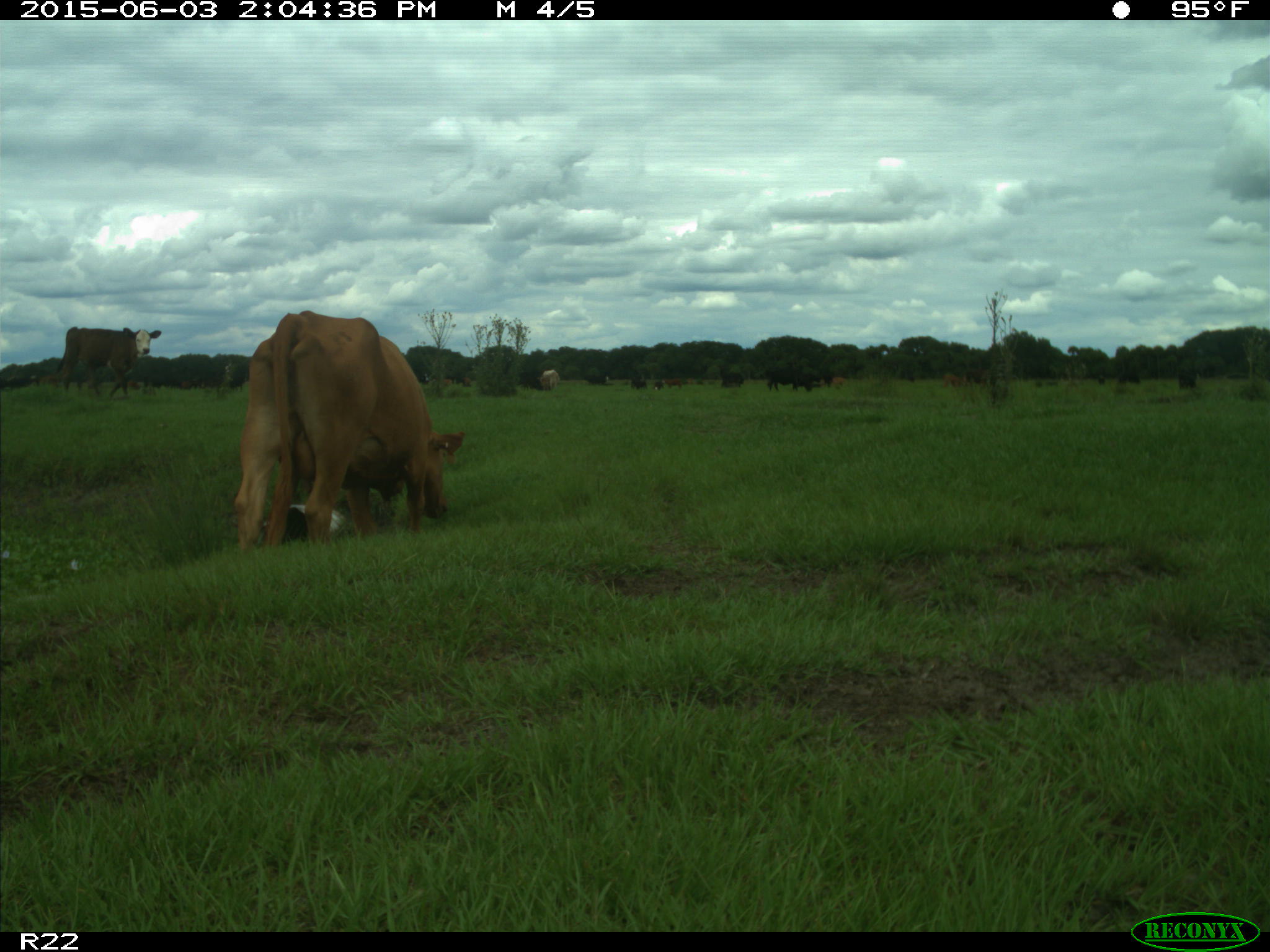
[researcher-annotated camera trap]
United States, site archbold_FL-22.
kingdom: Animalia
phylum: Chordata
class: Mammalia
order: Artiodactyla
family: Bovidae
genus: Bos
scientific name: Bos taurus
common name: domestic cow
Bos taurus (domestic cow).